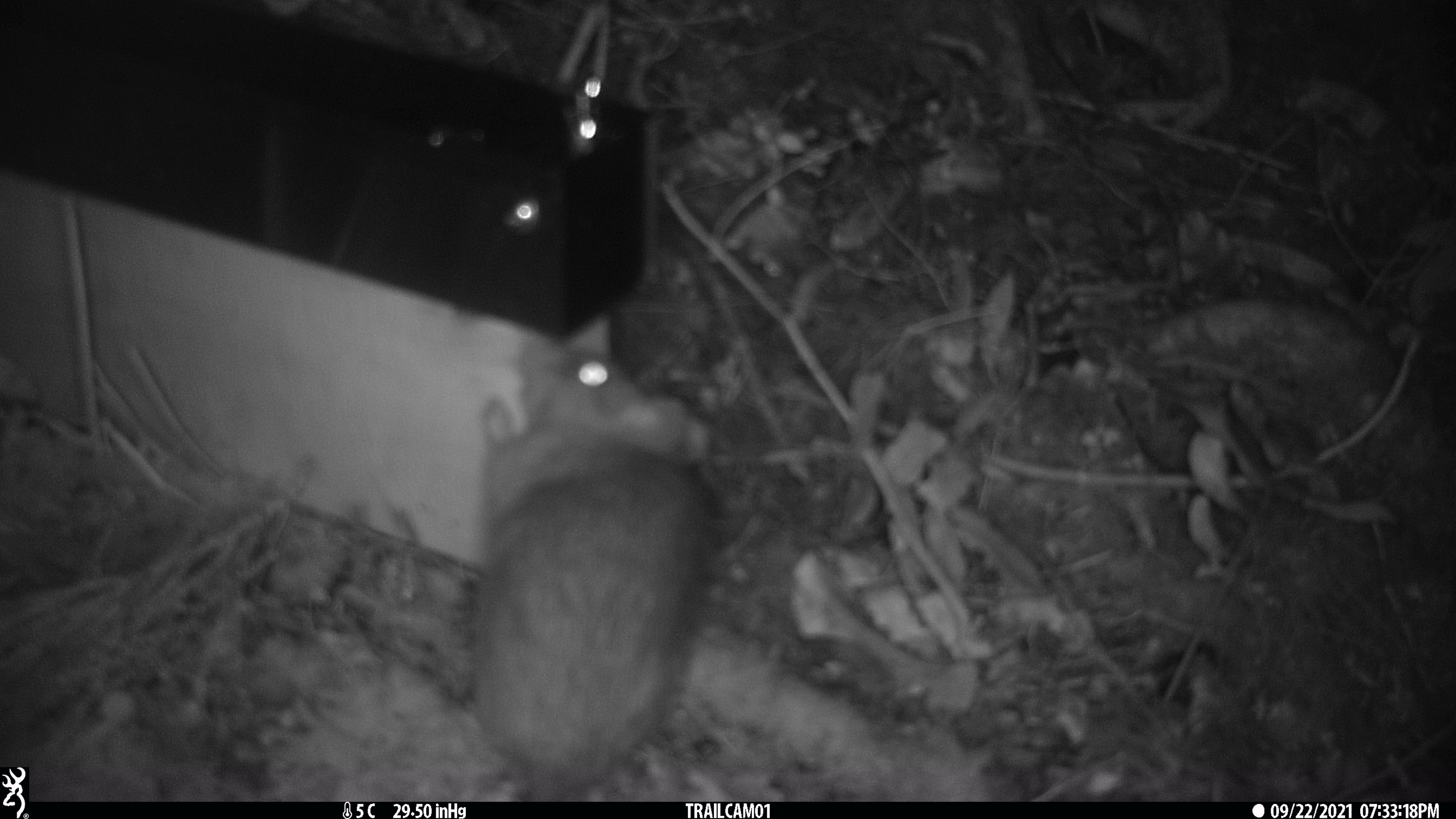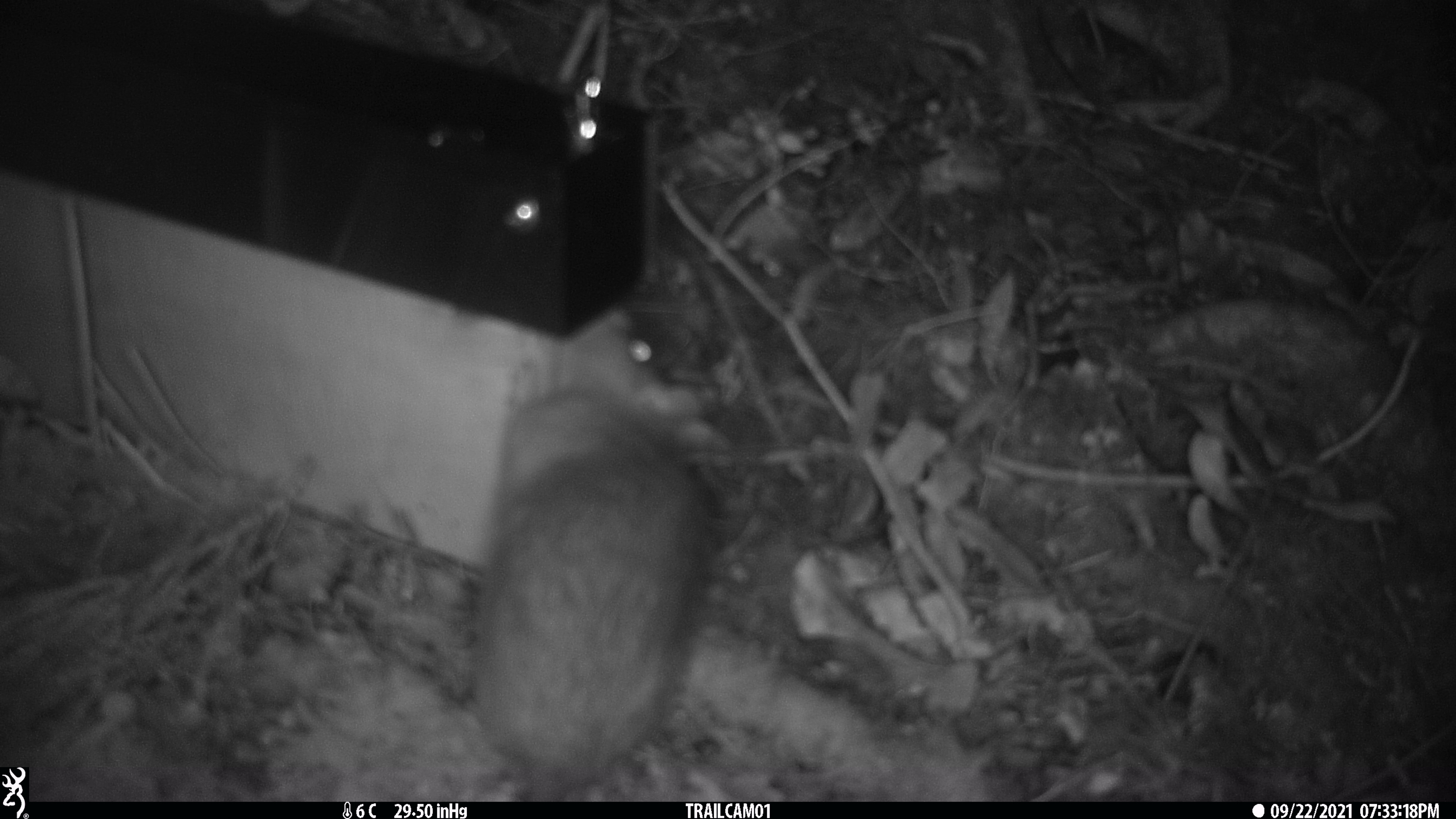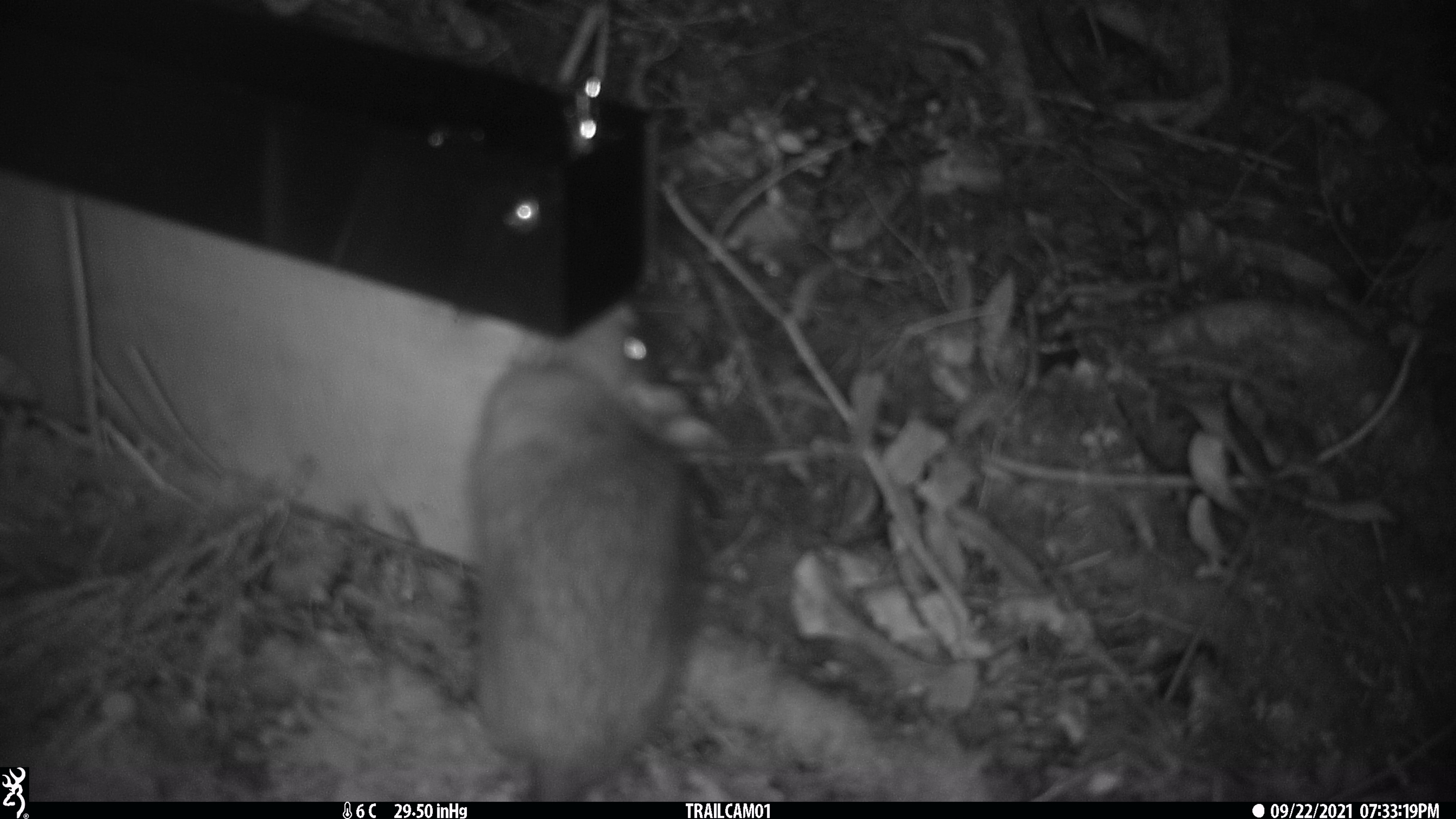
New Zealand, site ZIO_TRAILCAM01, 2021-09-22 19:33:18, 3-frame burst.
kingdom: Animalia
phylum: Chordata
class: Mammalia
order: Rodentia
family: Muridae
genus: Rattus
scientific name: Rattus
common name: rat